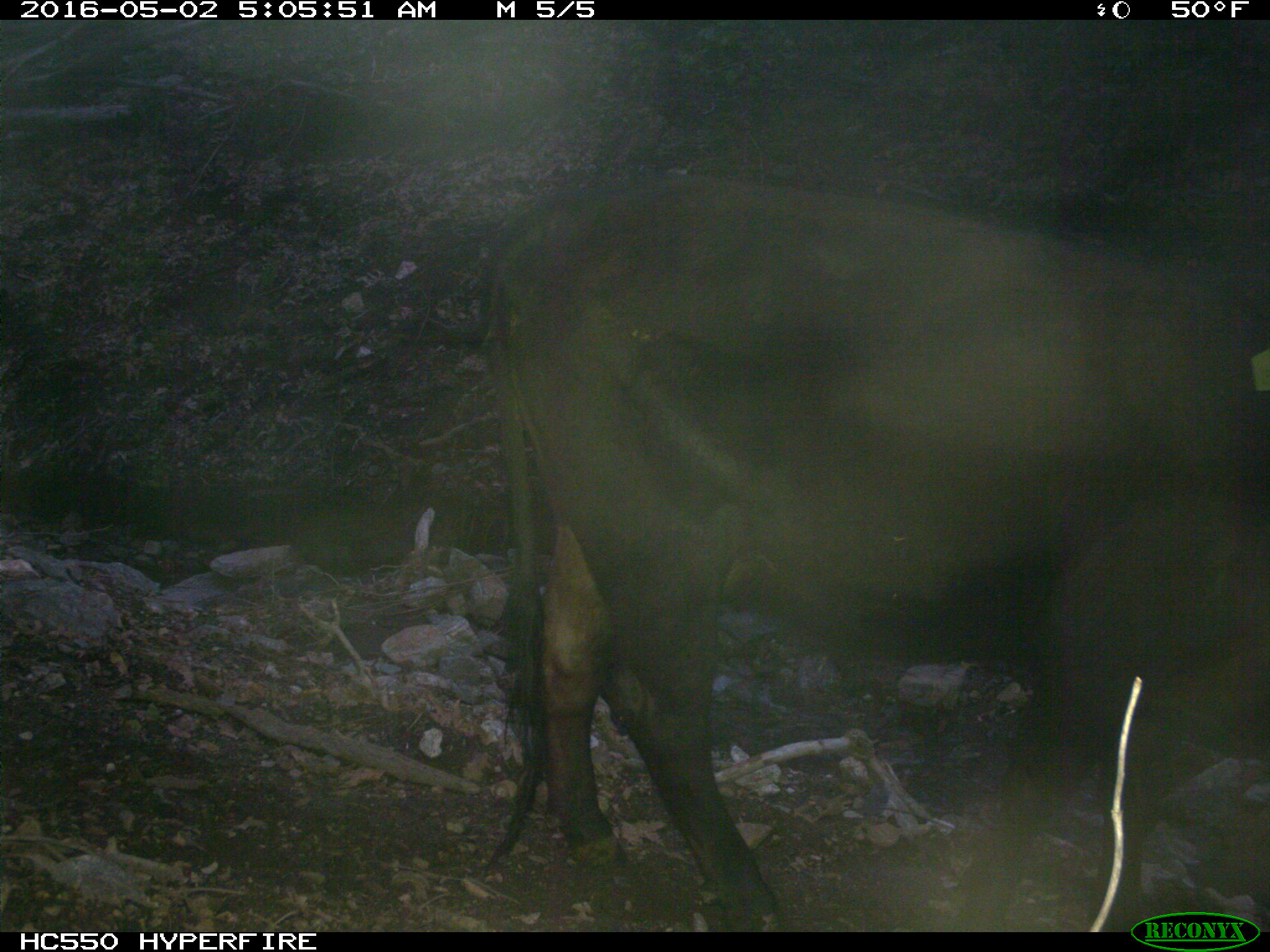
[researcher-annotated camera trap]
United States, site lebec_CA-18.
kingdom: Animalia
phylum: Chordata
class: Mammalia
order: Artiodactyla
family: Bovidae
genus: Bos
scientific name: Bos taurus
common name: domestic cow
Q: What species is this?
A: Bos taurus (domestic cow).